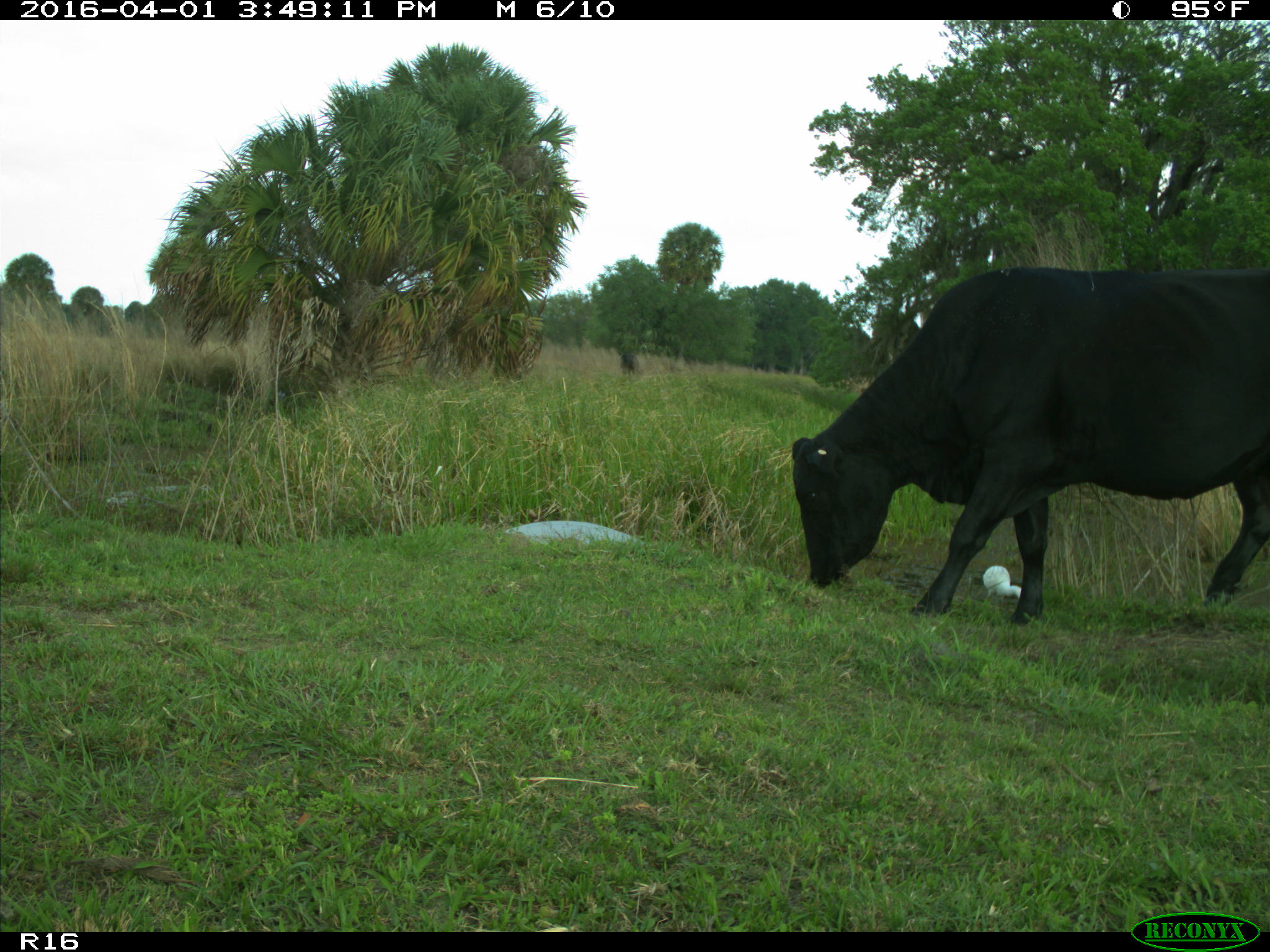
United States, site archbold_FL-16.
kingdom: Animalia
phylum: Chordata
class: Mammalia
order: Artiodactyla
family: Bovidae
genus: Bos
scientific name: Bos taurus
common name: domestic cow